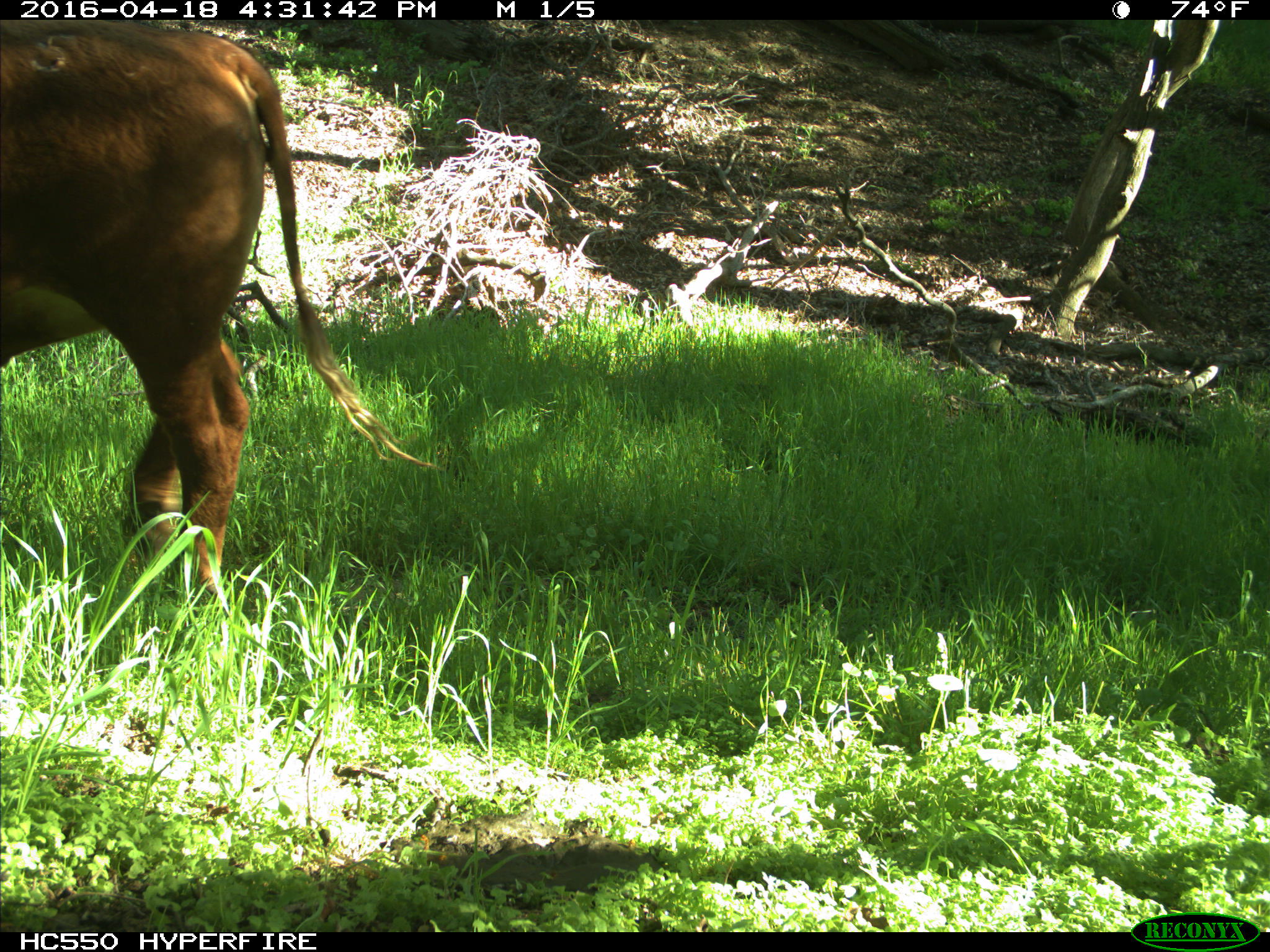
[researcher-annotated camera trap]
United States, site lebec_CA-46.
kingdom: Animalia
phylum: Chordata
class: Mammalia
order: Artiodactyla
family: Bovidae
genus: Bos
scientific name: Bos taurus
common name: domestic cow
Bos taurus (domestic cow).